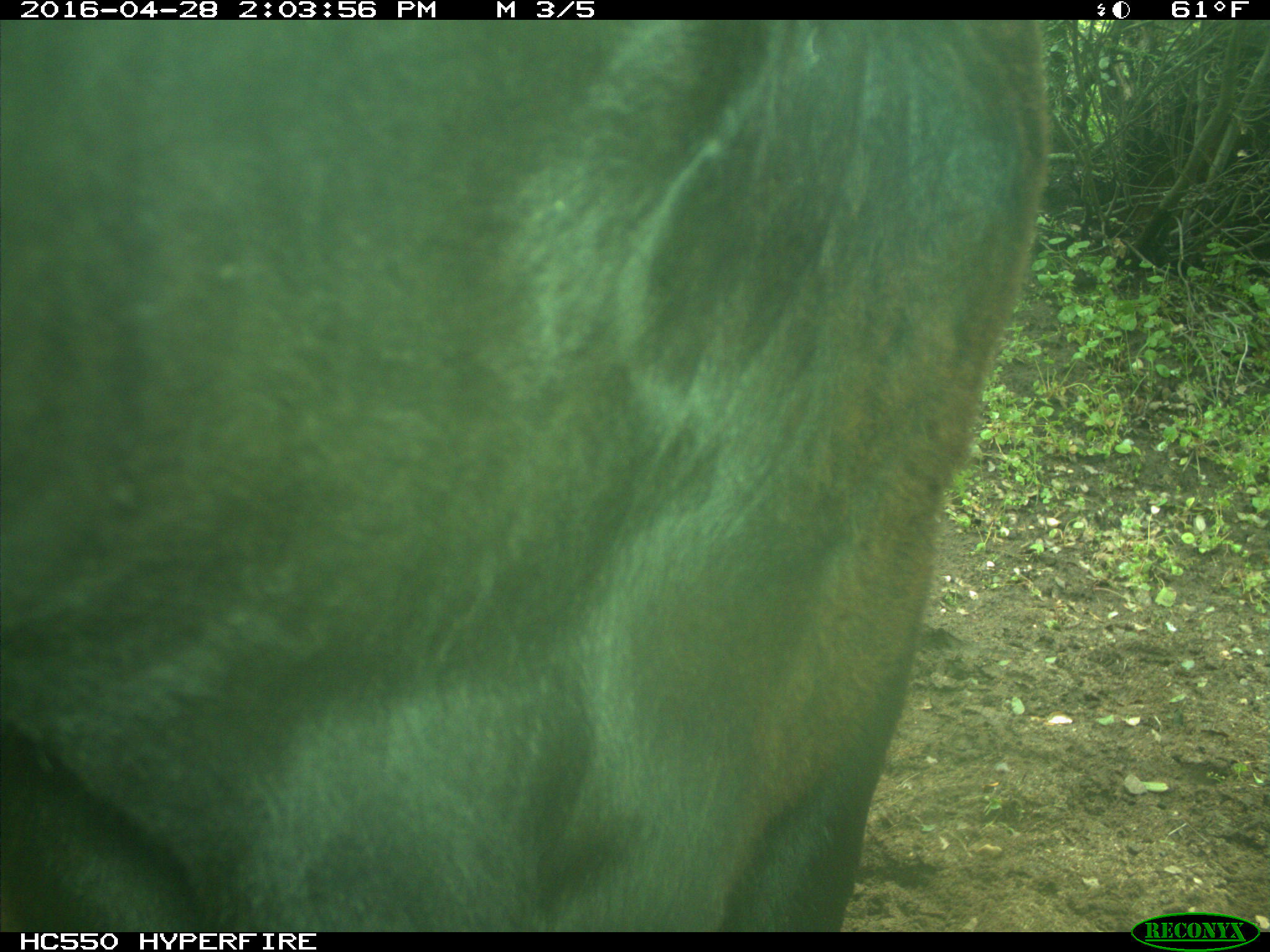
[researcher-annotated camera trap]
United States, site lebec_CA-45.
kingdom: Animalia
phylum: Chordata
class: Mammalia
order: Artiodactyla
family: Bovidae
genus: Bos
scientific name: Bos taurus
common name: domestic cow